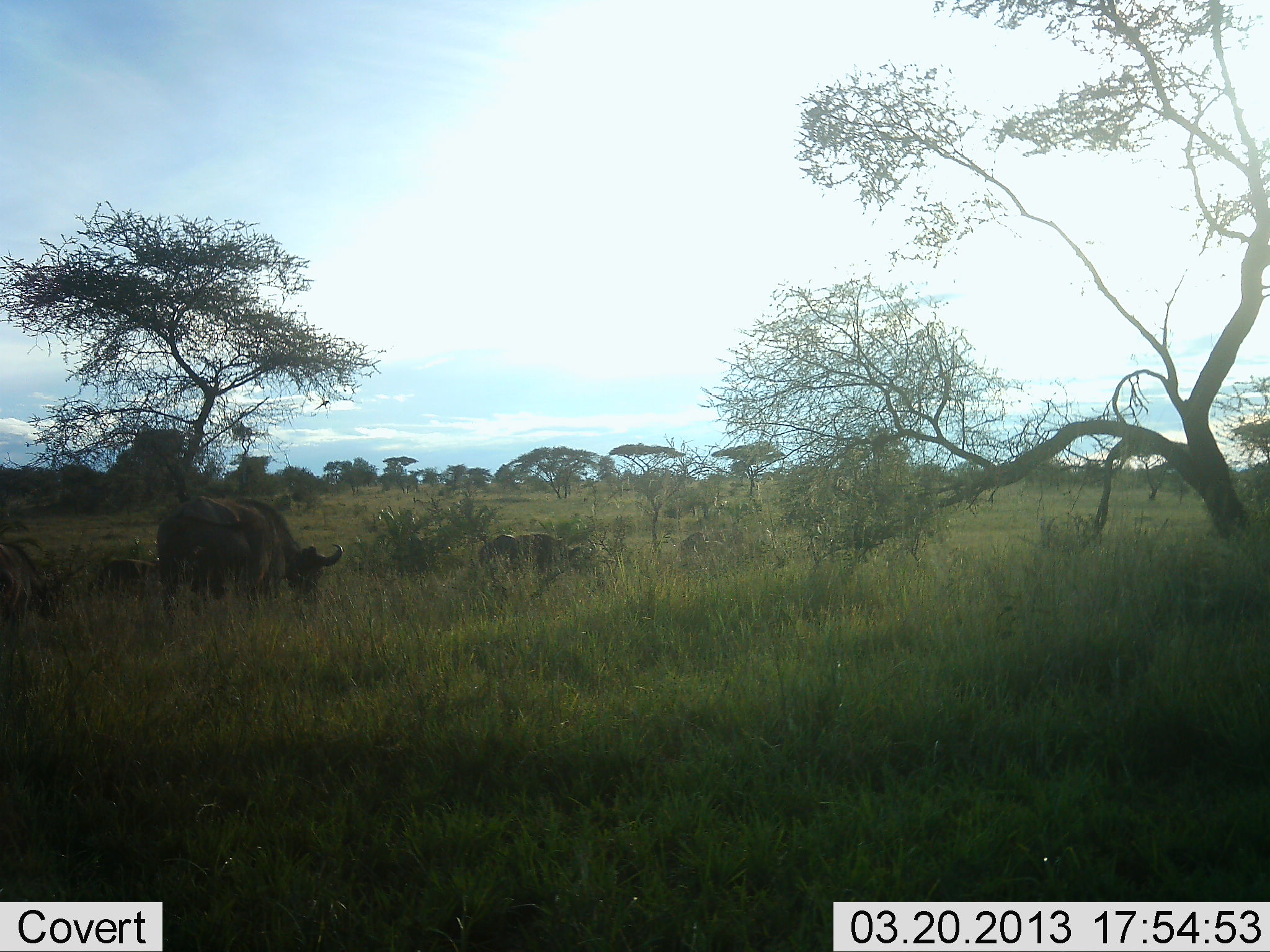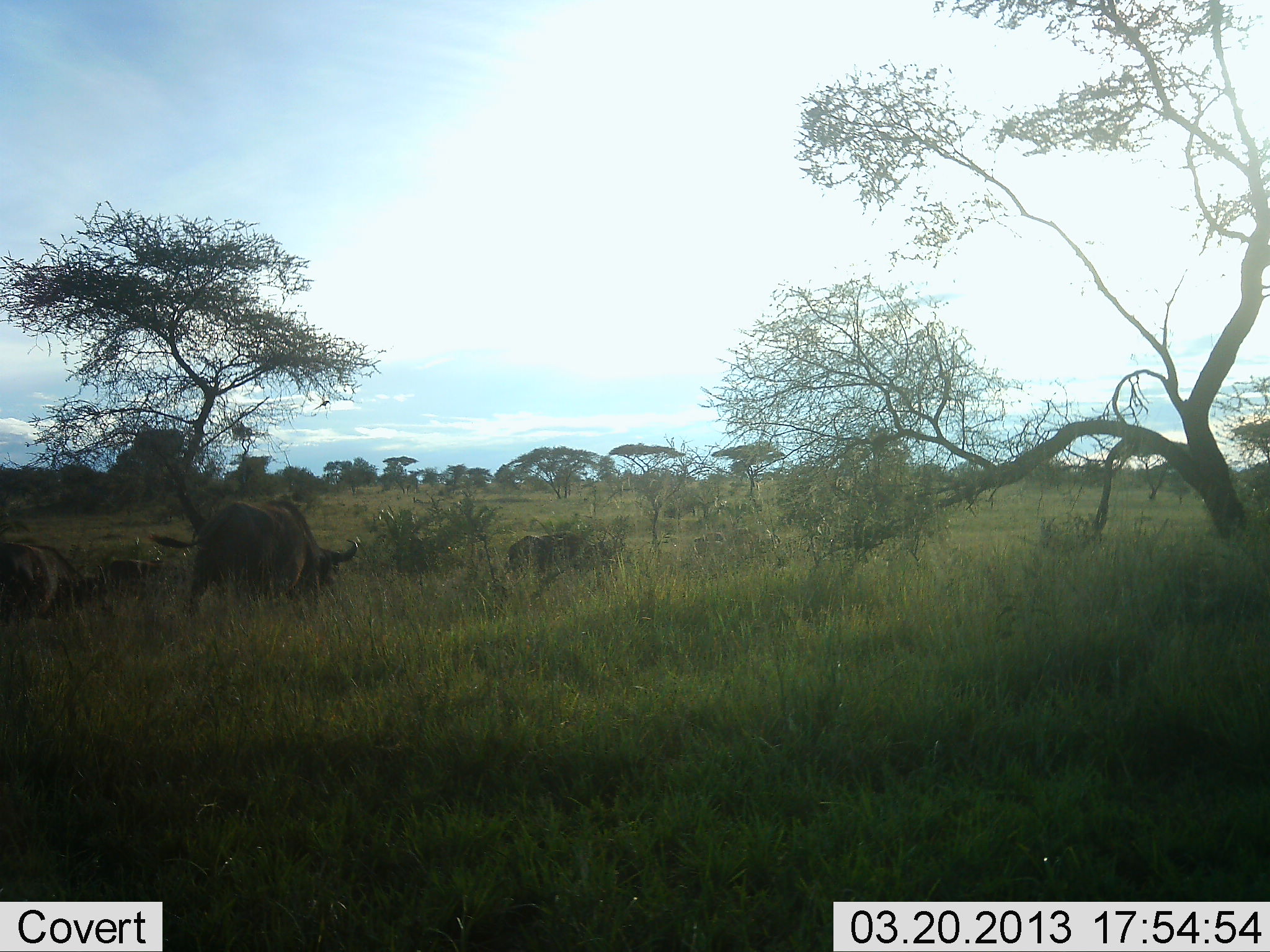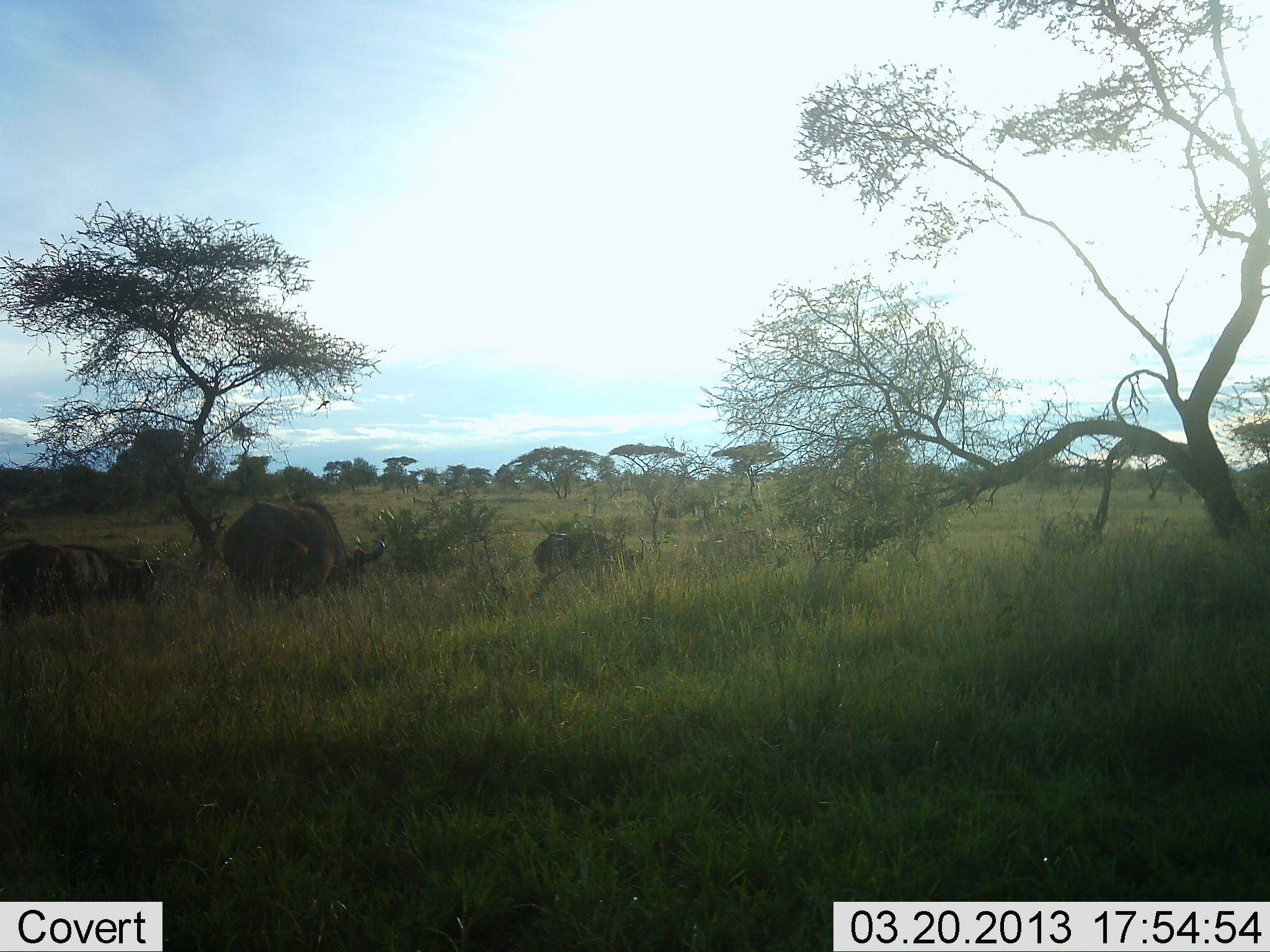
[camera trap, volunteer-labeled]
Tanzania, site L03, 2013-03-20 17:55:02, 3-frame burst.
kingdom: Animalia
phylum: Chordata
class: Mammalia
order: Artiodactyla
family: Bovidae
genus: Syncerus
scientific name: Syncerus caffer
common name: cape buffalo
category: buffalo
Buffalo (cape buffalo) (Syncerus caffer), count 4. Behavior (volunteer vote fractions): standing 12%, resting 0%, moving 92%, interacting 0%. Young present (vote fraction): 4%. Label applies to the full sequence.